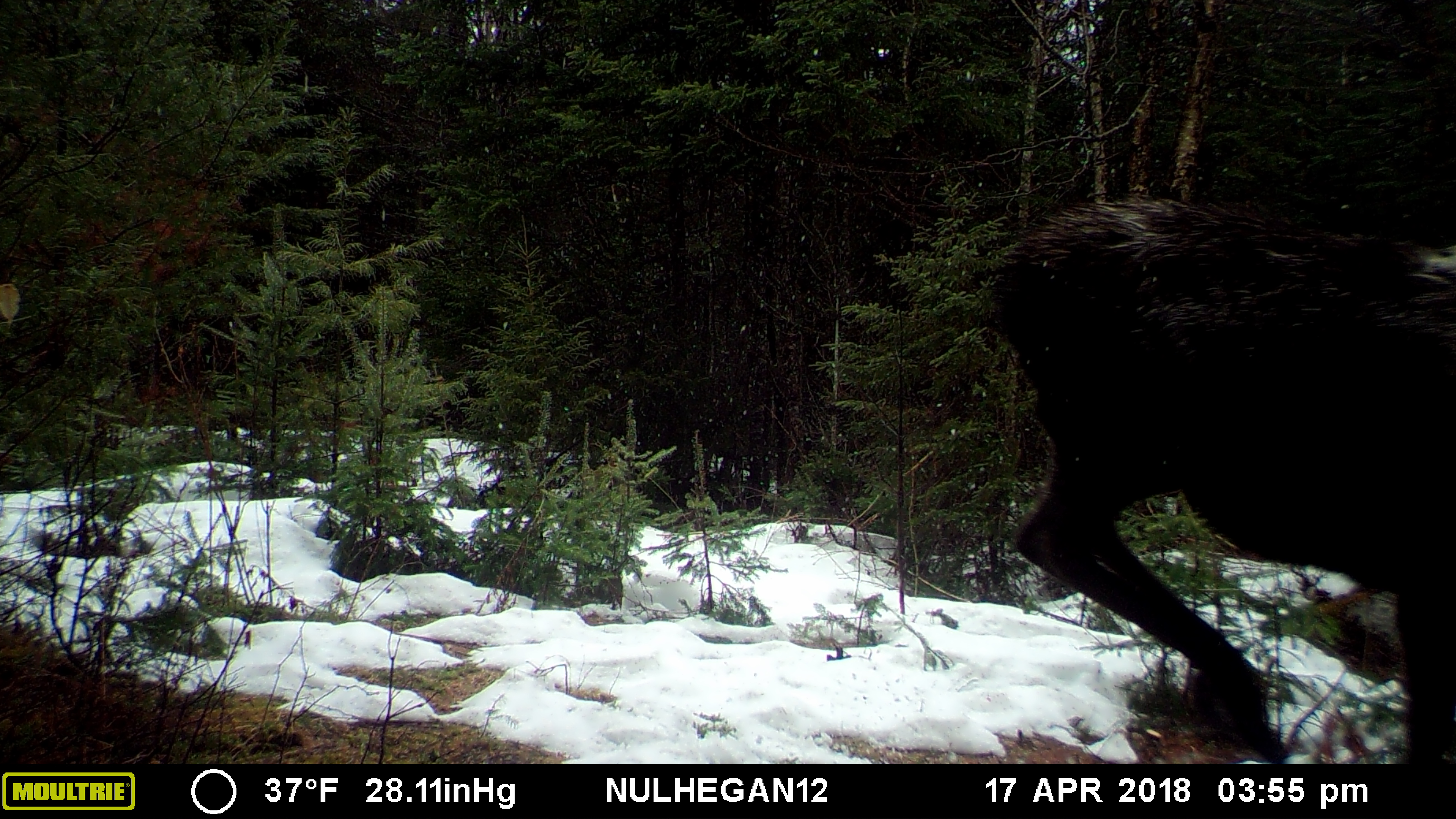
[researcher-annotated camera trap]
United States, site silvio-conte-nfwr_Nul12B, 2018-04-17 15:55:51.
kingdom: Animalia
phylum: Chordata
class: Mammalia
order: Artiodactyla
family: Cervidae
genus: Alces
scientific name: Alces alces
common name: moose